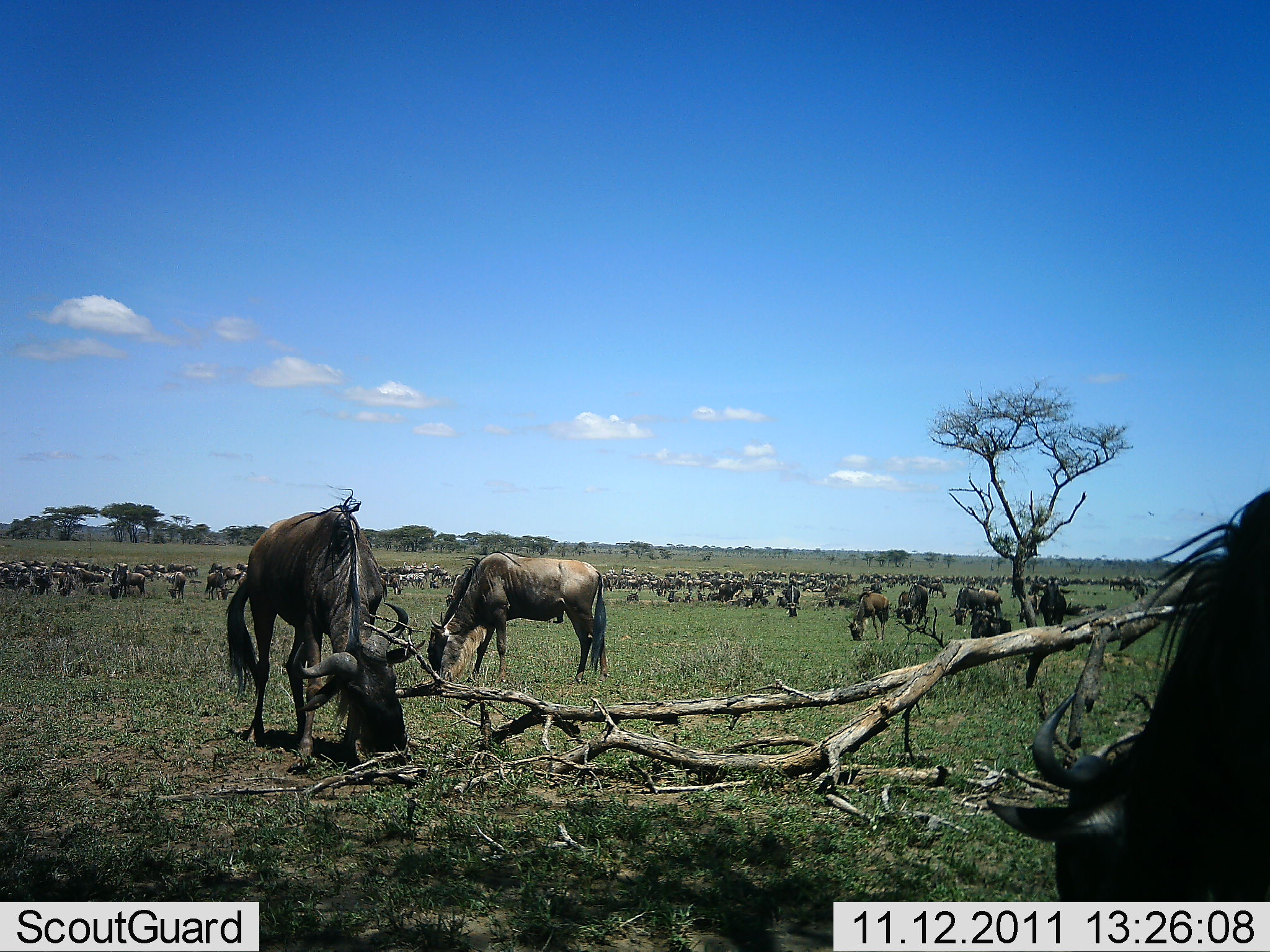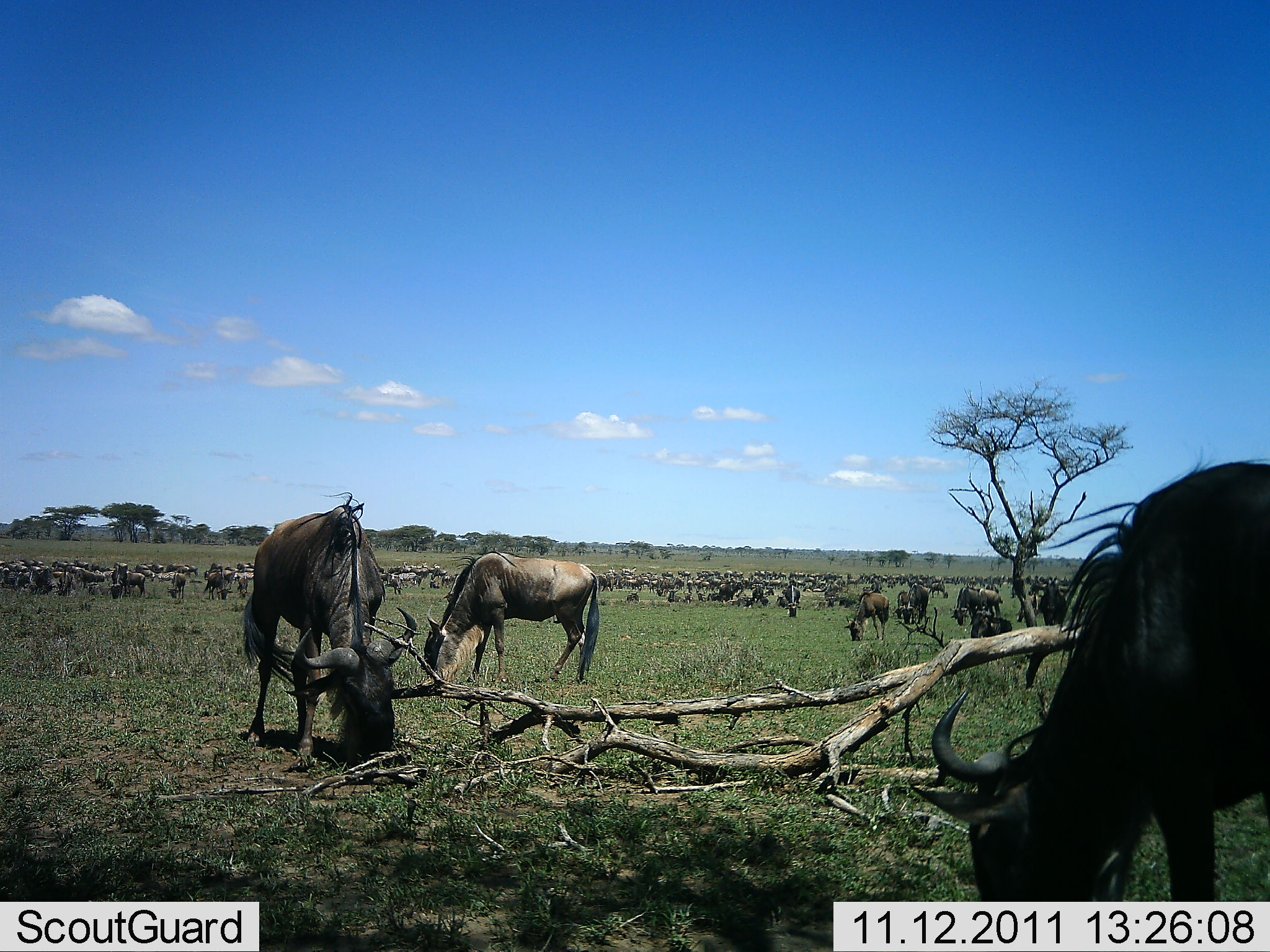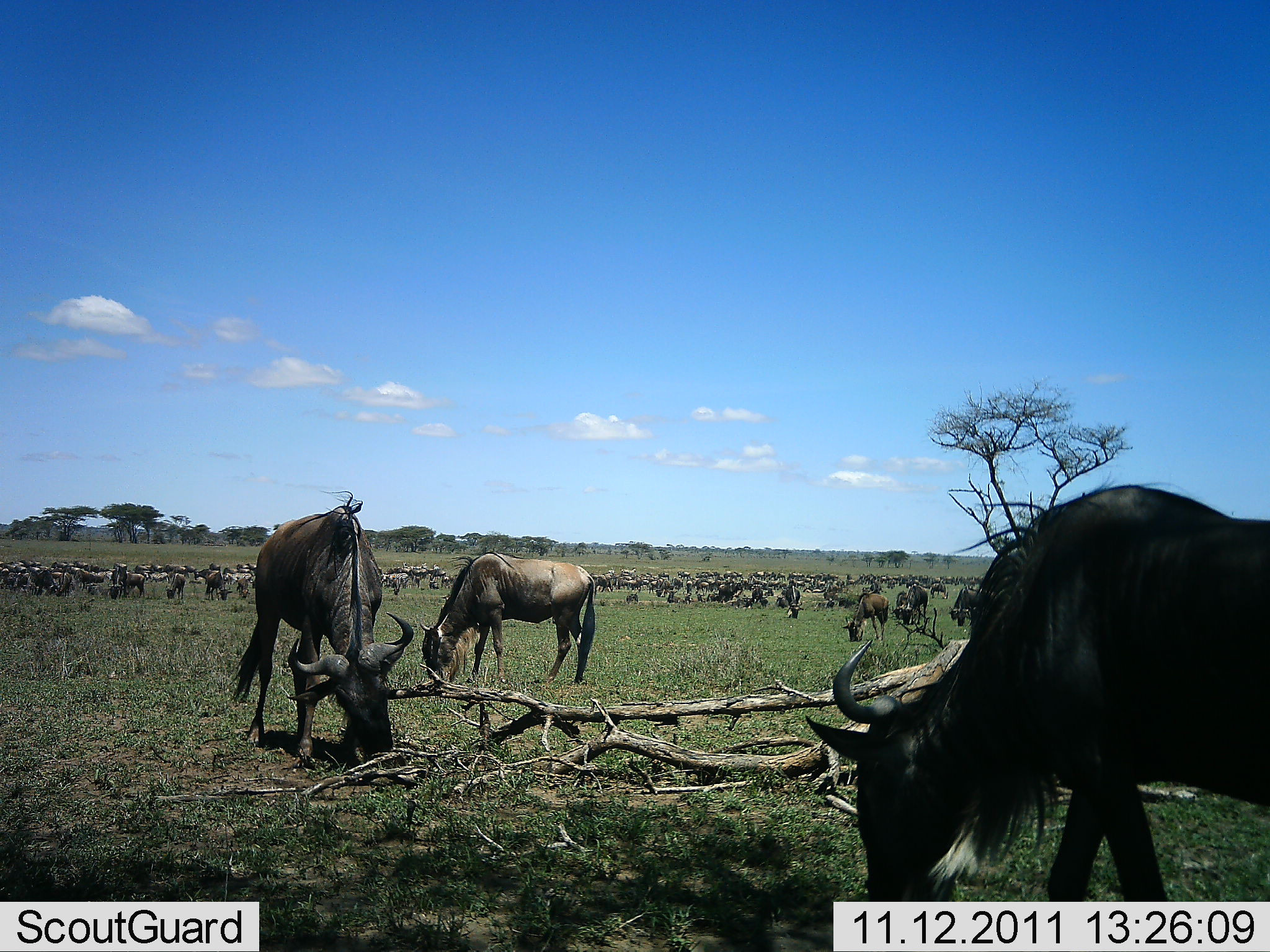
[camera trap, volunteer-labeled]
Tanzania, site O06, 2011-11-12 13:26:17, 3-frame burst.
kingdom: Animalia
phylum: Chordata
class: Mammalia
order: Artiodactyla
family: Bovidae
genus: Connochaetes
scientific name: Connochaetes taurinus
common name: blue wildebeest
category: wildebeest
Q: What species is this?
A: Wildebeest (blue wildebeest) (Connochaetes taurinus).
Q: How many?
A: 51+.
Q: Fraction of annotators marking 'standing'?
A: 50%.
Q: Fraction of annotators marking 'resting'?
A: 14%.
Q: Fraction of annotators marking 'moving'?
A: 43%.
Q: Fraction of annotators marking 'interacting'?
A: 14%.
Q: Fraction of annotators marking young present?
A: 0%.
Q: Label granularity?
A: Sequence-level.